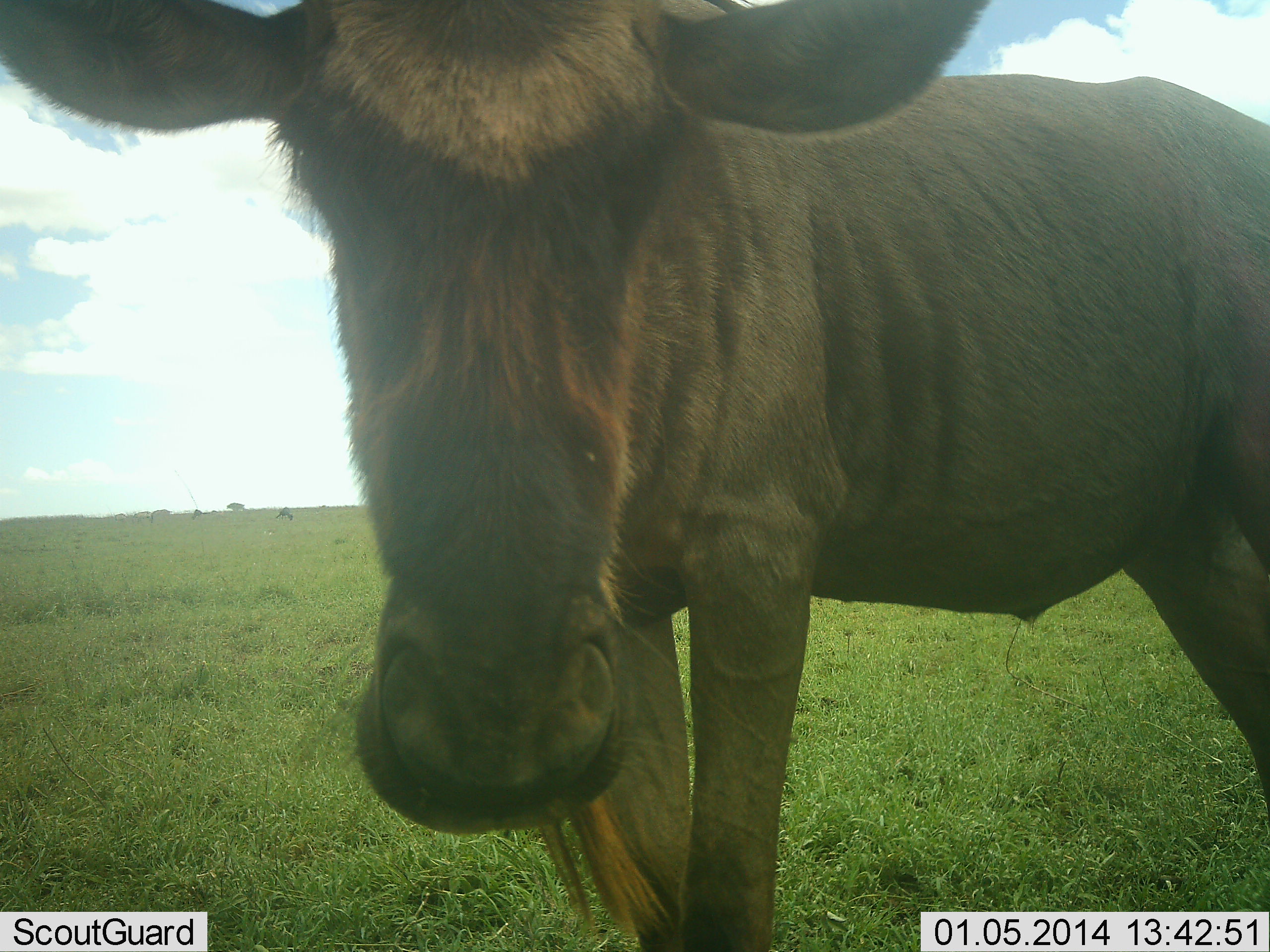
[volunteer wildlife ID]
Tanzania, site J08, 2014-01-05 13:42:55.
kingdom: Animalia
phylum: Chordata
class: Mammalia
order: Artiodactyla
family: Bovidae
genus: Connochaetes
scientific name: Connochaetes taurinus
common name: blue wildebeest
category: wildebeest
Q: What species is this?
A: Wildebeest (blue wildebeest) (Connochaetes taurinus).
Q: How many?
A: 1.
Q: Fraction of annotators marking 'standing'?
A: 91%.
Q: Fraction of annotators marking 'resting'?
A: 0%.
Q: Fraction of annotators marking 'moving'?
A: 0%.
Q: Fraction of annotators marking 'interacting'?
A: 6%.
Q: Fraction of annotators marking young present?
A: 23%.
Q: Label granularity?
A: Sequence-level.